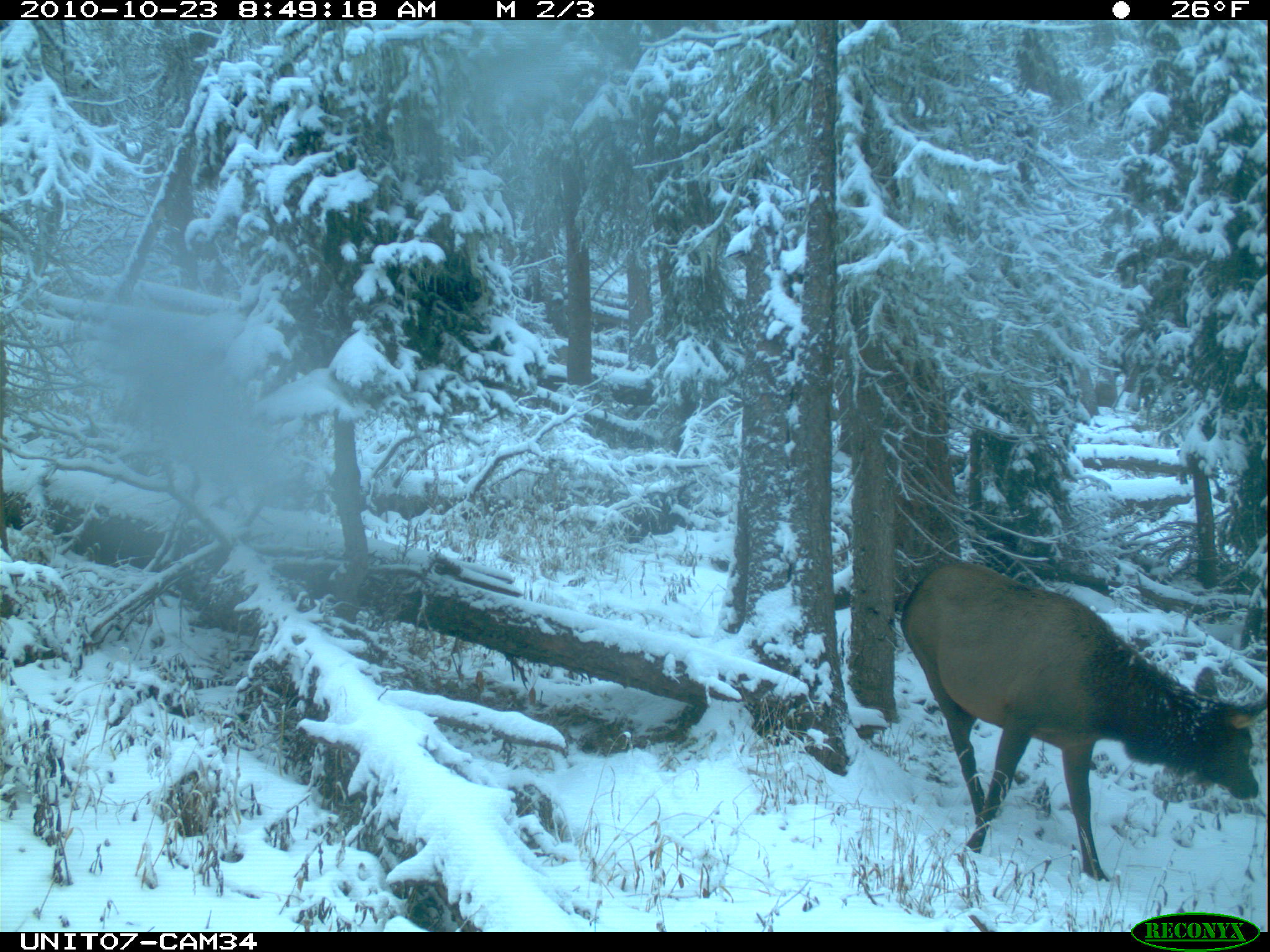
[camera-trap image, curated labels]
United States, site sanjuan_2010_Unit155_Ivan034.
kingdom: Animalia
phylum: Chordata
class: Mammalia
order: Artiodactyla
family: Cervidae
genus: Cervus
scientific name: Cervus elaphus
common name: red deer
Cervus elaphus (red deer).